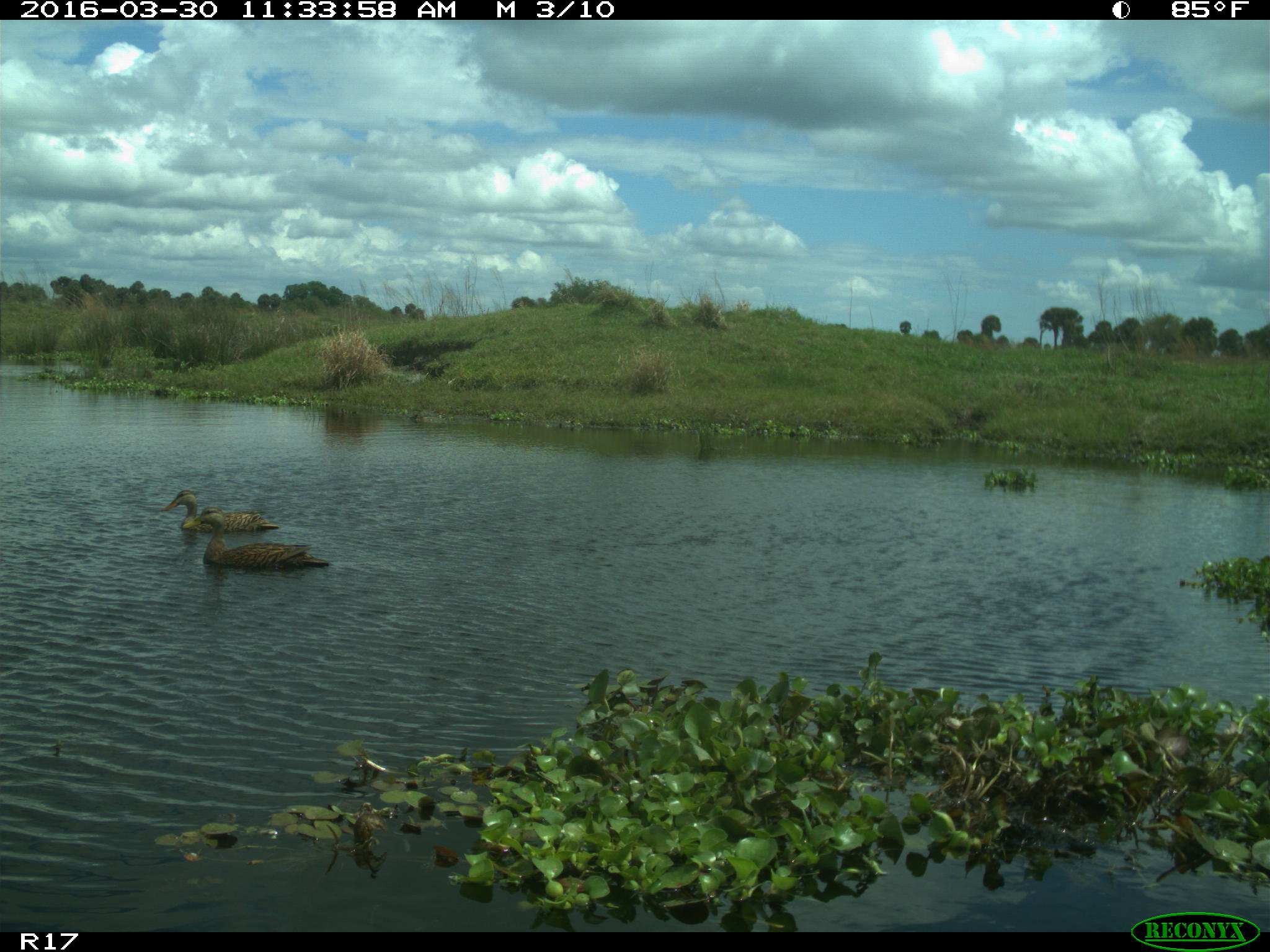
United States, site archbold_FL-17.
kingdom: Animalia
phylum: Chordata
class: Aves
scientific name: Aves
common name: birds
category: unidentified bird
Unidentified bird (birds) (Aves).